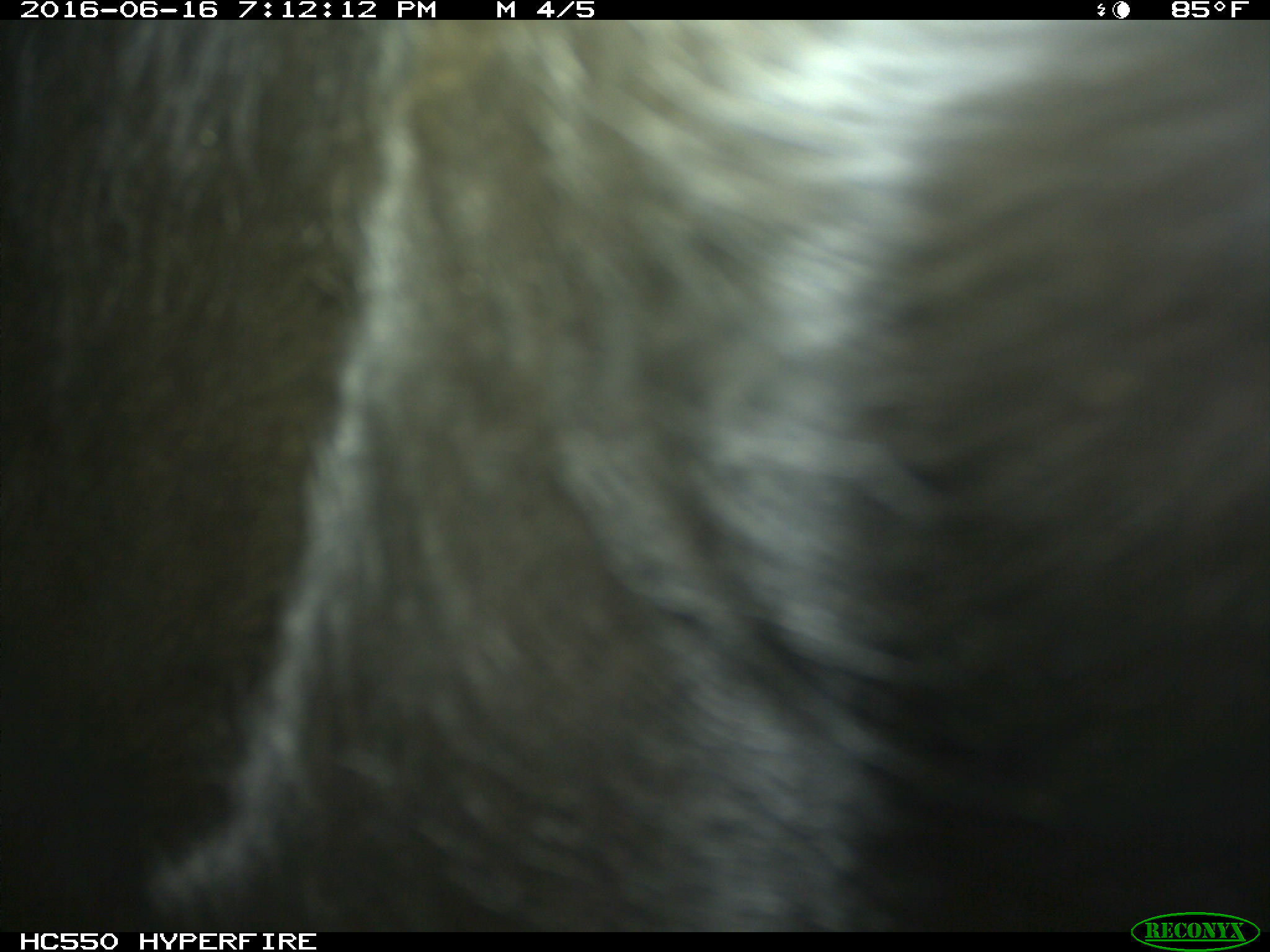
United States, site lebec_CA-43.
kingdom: Animalia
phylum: Chordata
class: Mammalia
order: Artiodactyla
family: Bovidae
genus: Bos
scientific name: Bos taurus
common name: domestic cow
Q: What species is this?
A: Bos taurus (domestic cow).